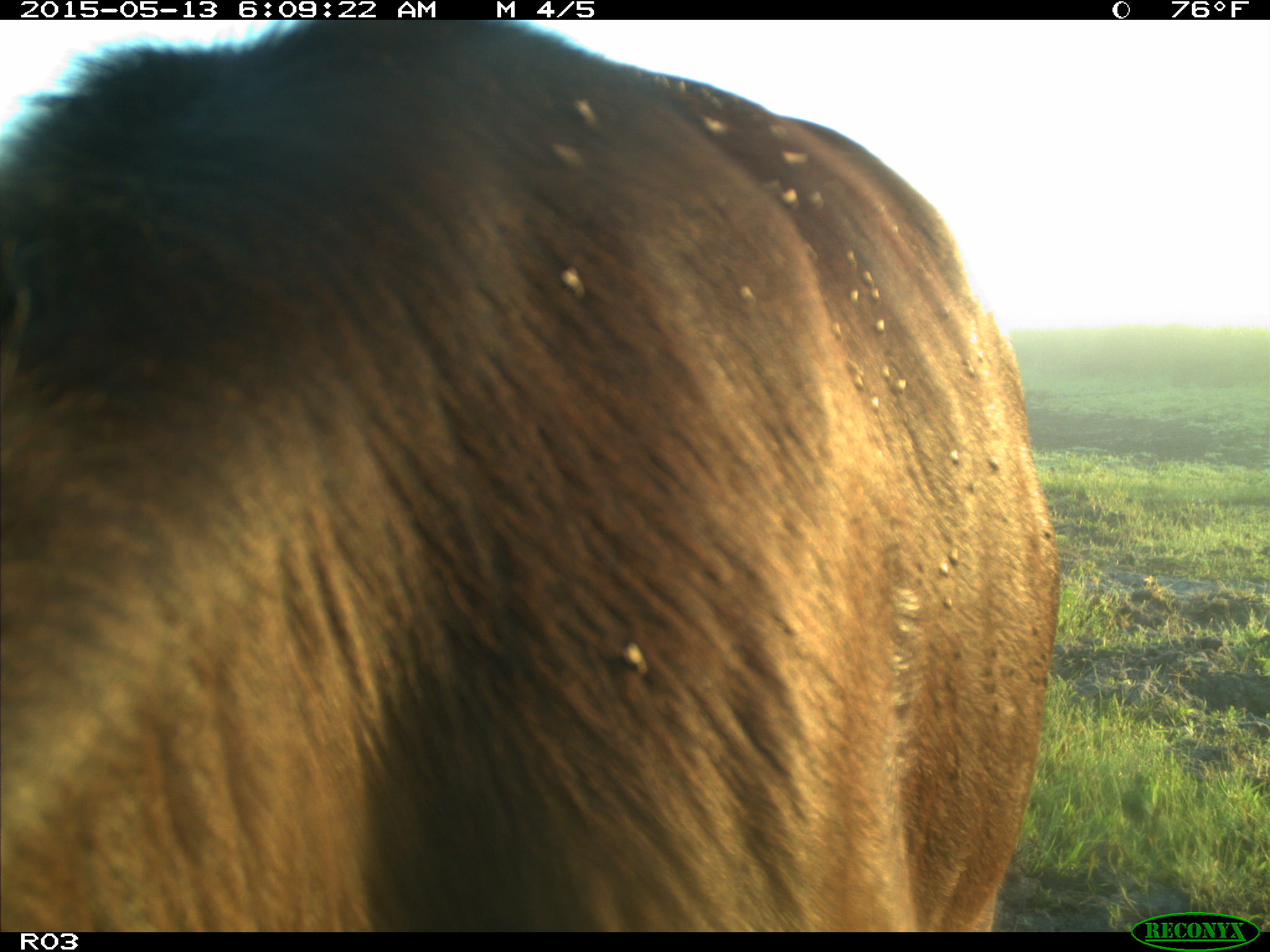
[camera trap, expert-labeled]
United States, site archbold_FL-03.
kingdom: Animalia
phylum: Chordata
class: Mammalia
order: Artiodactyla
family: Bovidae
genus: Bos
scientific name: Bos taurus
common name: domestic cow